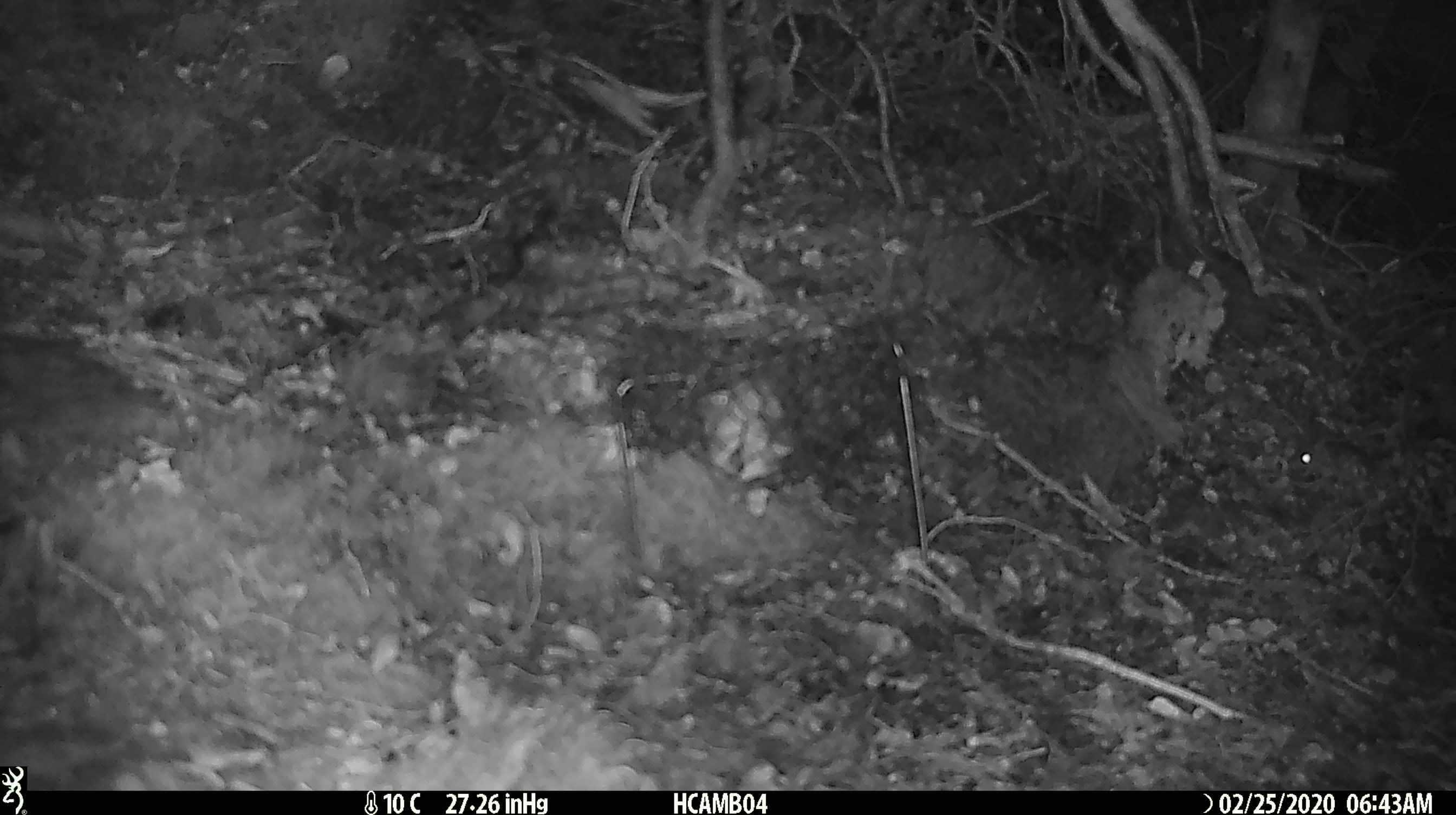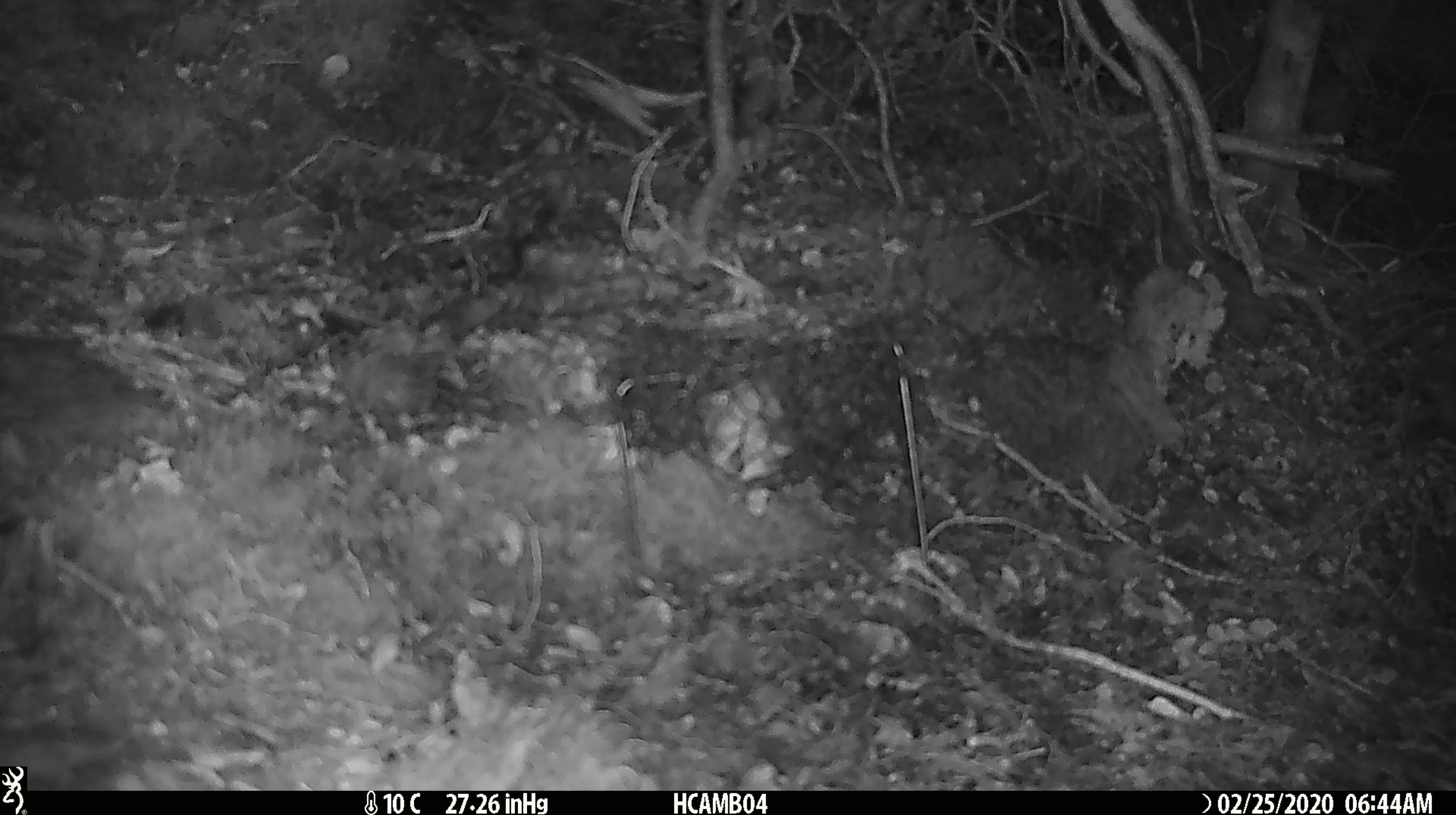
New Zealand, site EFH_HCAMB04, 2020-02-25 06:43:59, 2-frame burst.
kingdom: Animalia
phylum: Chordata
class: Mammalia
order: Rodentia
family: Muridae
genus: Mus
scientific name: Mus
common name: mouse